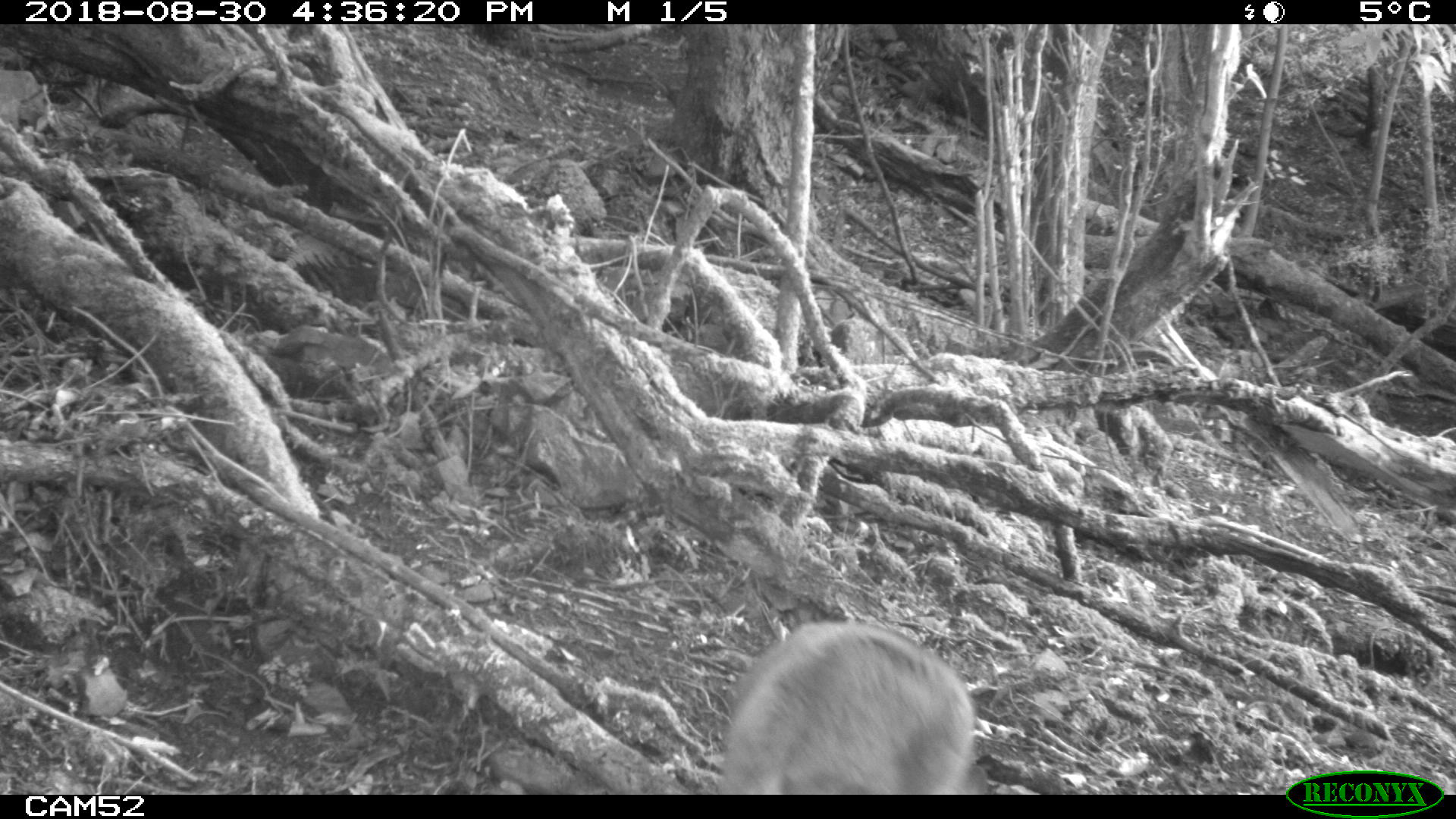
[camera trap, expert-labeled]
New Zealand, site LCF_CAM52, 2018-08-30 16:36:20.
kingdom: Animalia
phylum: Chordata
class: Mammalia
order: Diprotodontia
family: Macropodidae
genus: Notamacropus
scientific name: Notamacropus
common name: wallaby